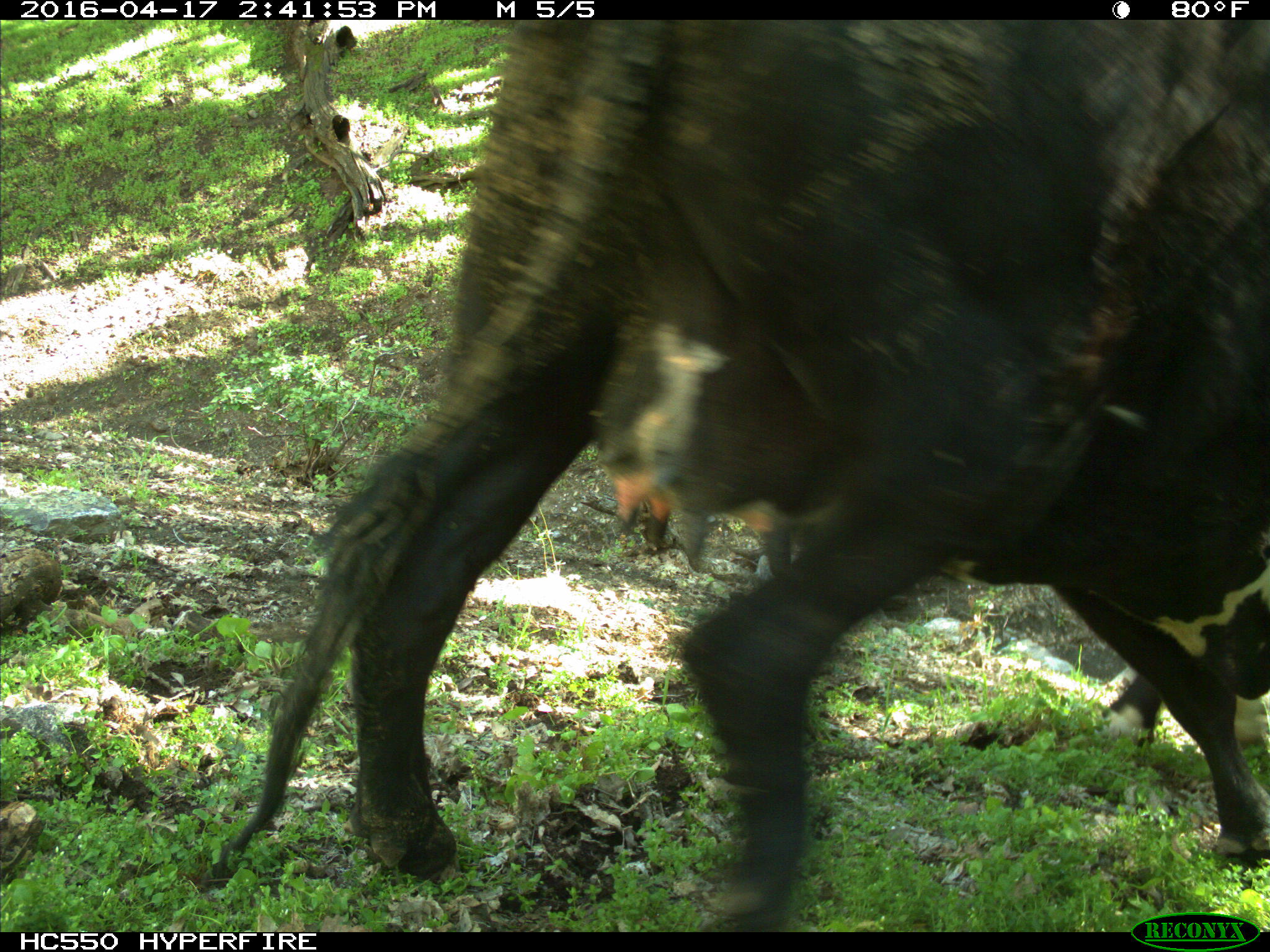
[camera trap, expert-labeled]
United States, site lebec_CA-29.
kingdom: Animalia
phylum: Chordata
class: Mammalia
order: Artiodactyla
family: Bovidae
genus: Bos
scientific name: Bos taurus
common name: domestic cow